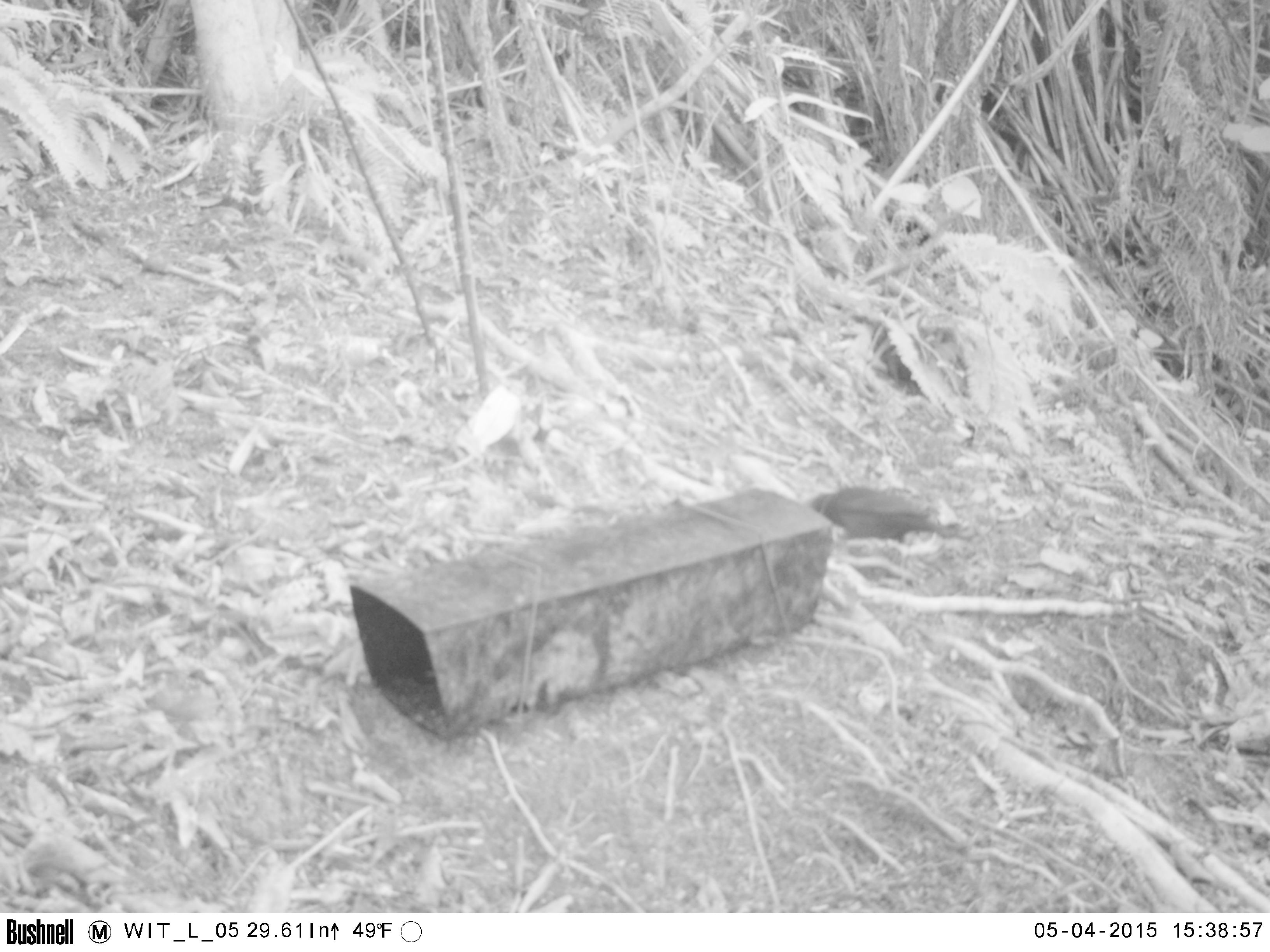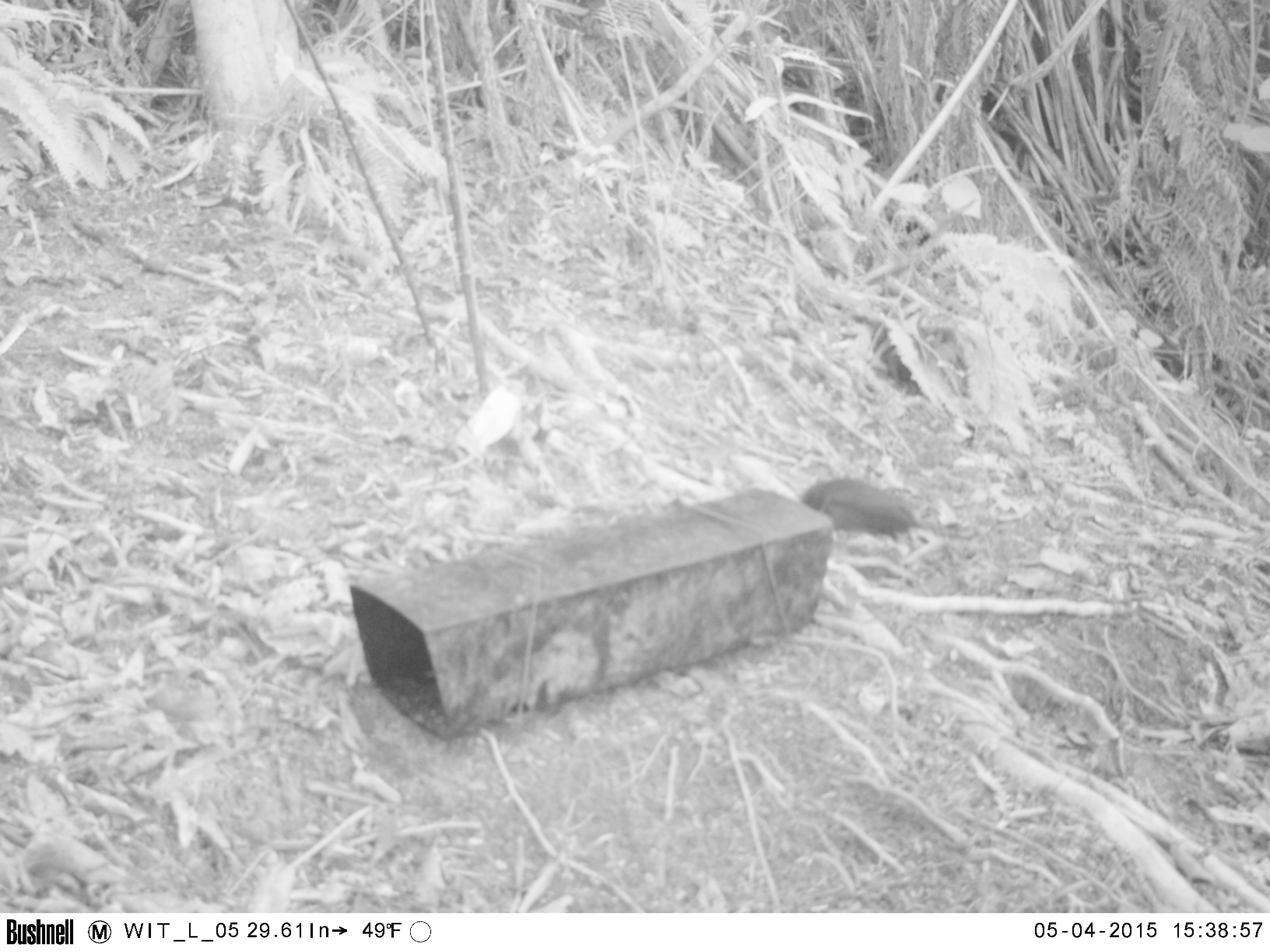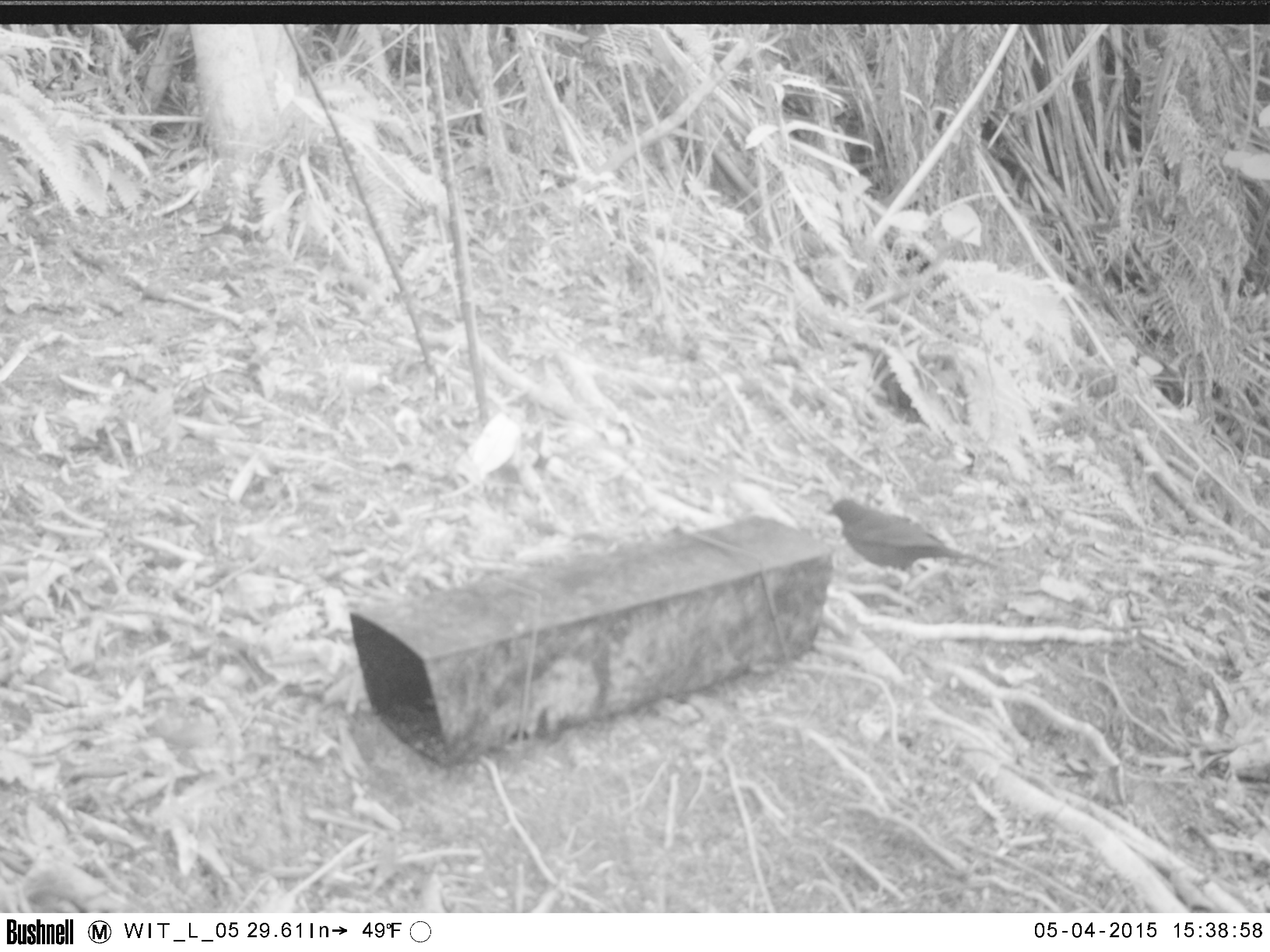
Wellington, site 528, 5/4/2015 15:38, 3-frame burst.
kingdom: Animalia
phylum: Chordata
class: Aves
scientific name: Aves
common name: bird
Bird (Aves).